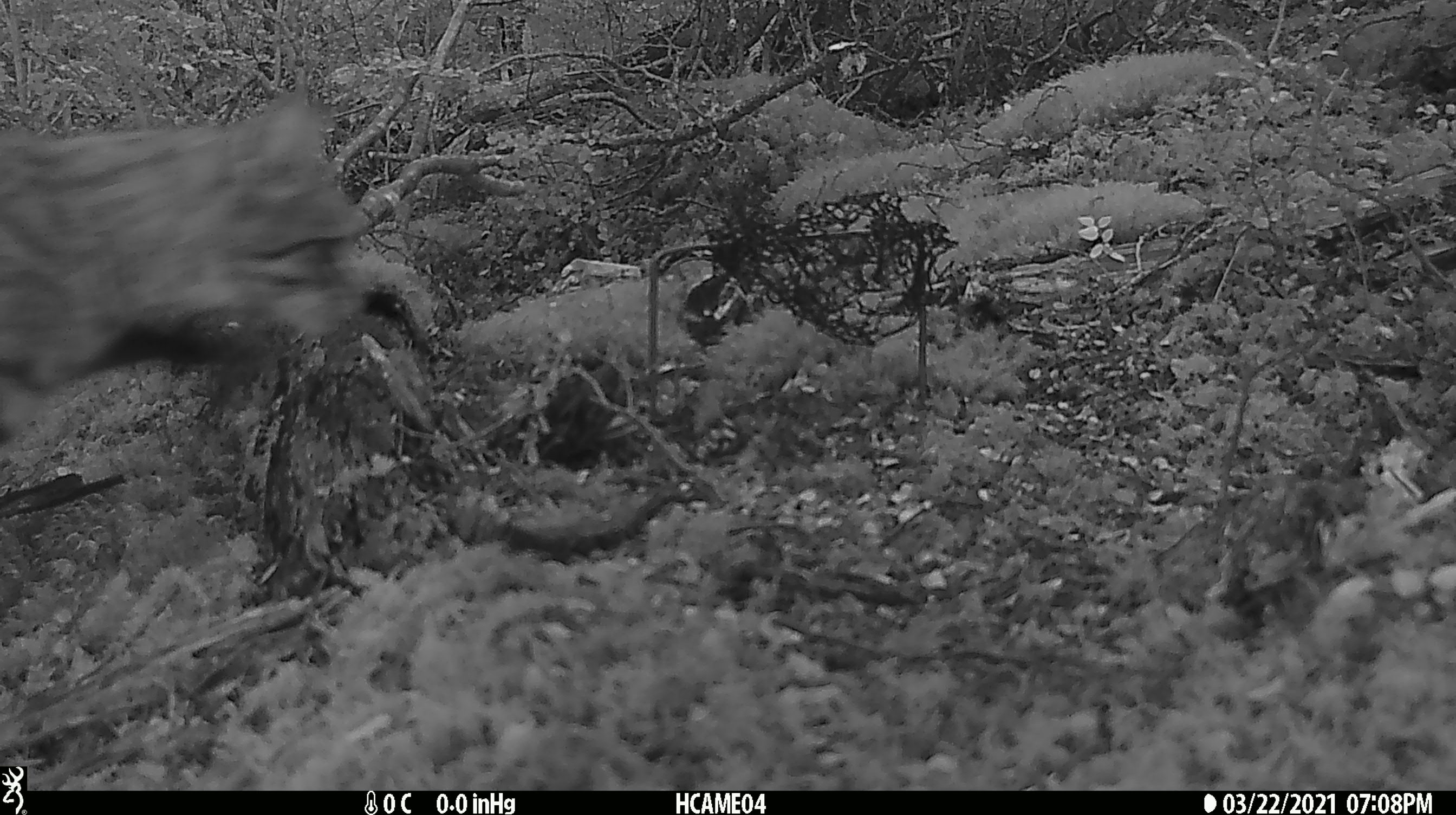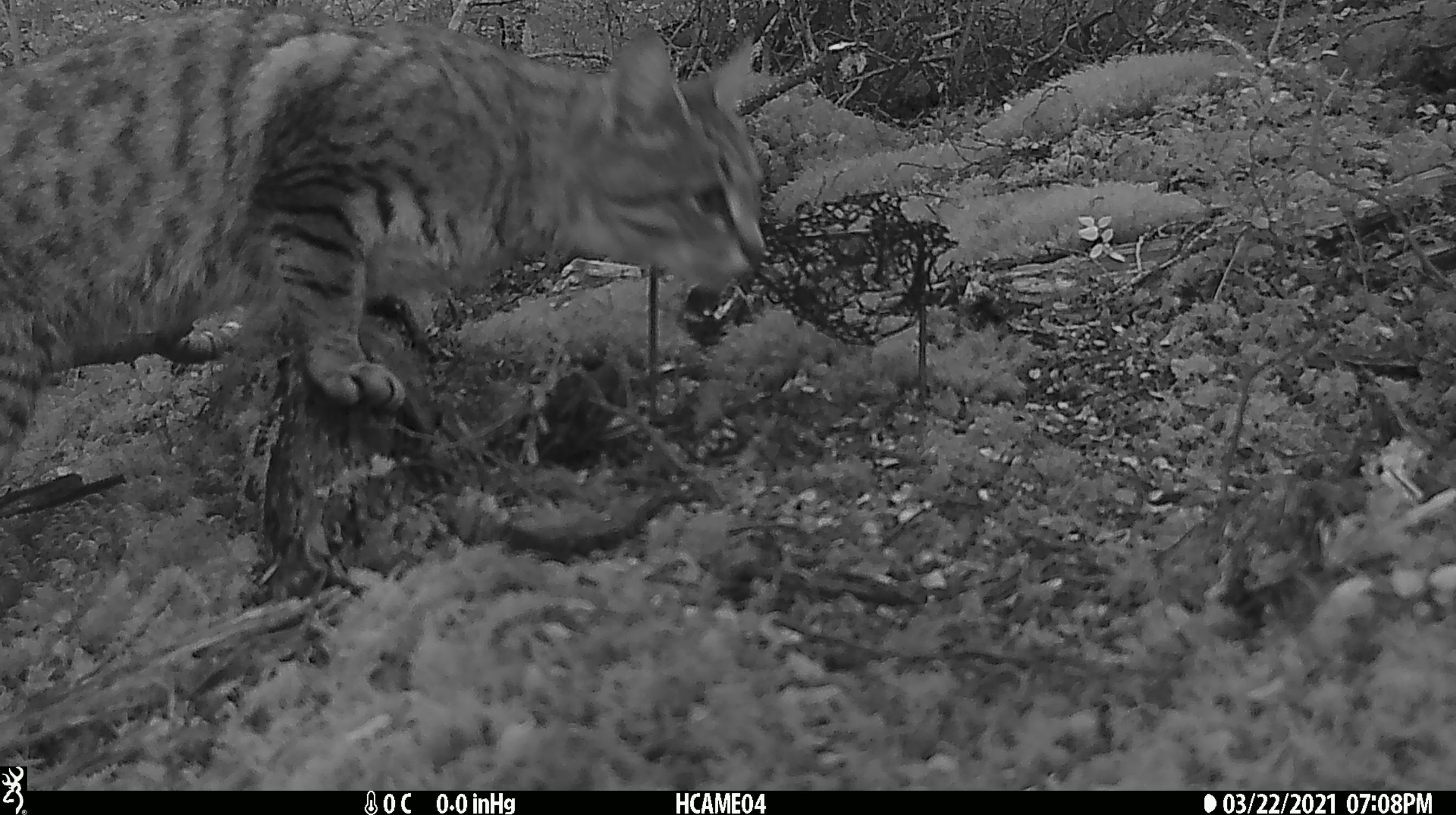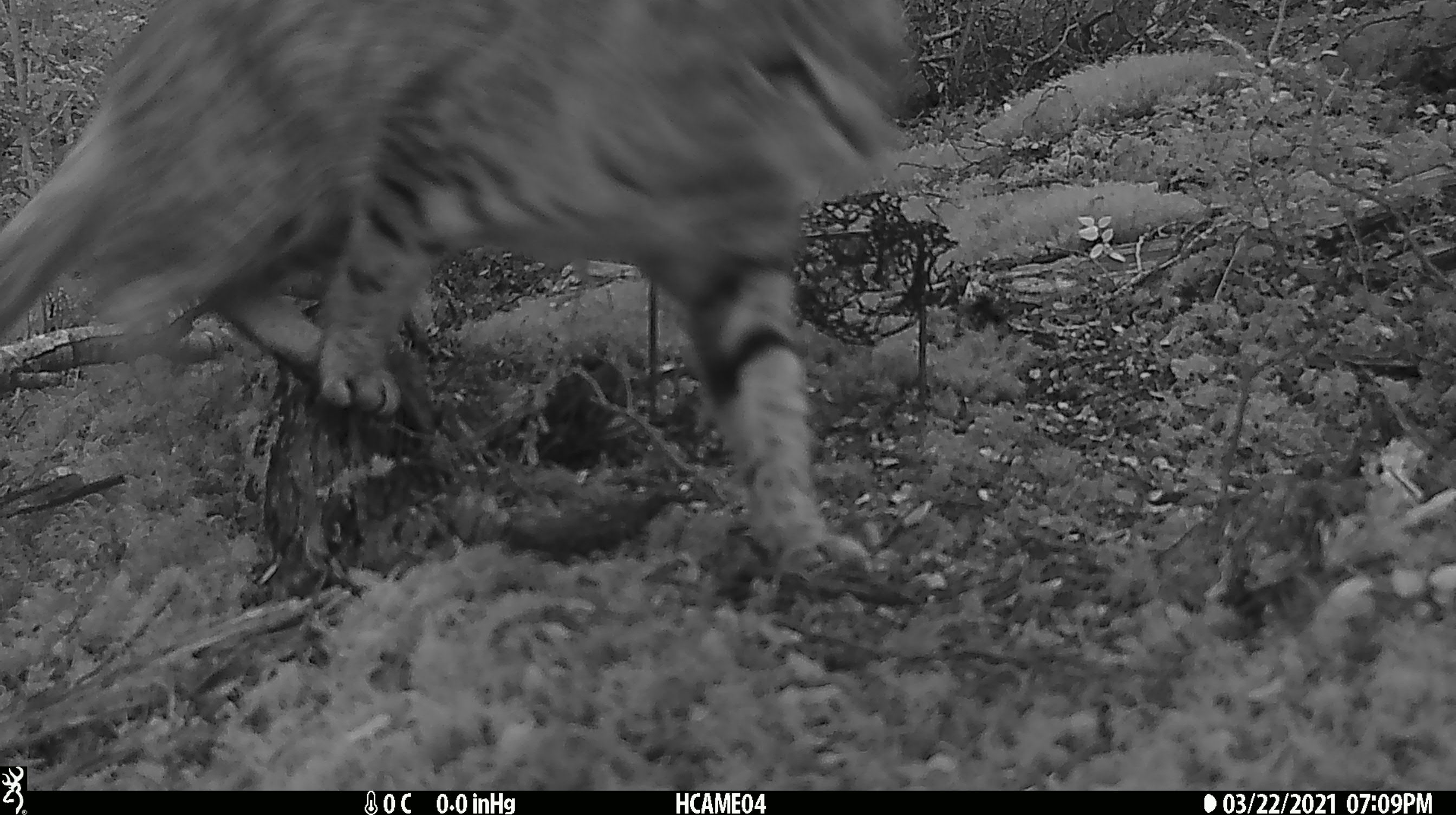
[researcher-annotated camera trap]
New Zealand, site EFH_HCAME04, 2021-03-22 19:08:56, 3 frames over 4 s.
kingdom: Animalia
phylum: Chordata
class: Mammalia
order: Carnivora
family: Felidae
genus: Felis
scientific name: Felis catus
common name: domestic cat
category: cat